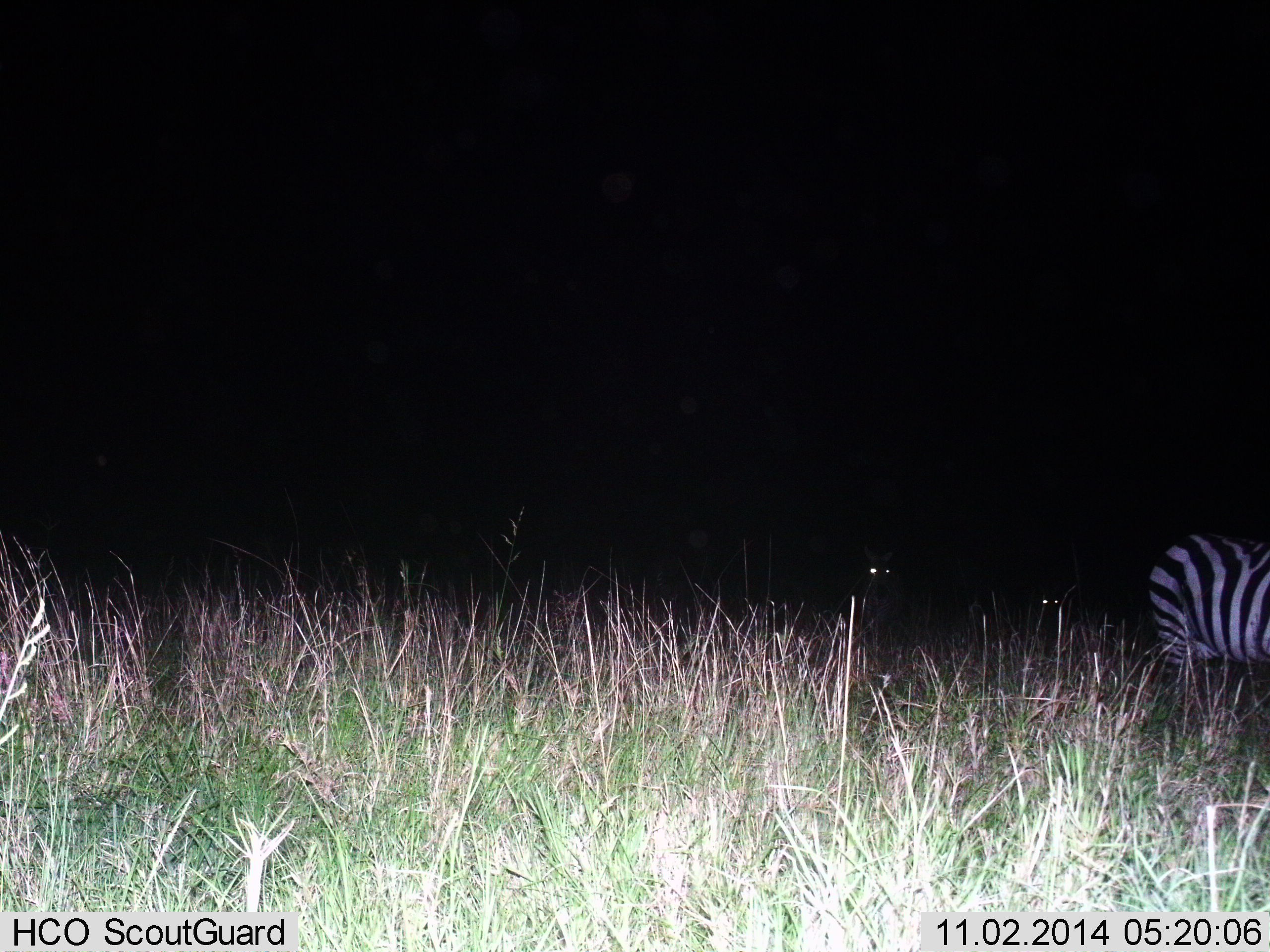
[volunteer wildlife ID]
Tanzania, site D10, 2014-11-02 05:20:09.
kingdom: Animalia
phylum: Chordata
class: Mammalia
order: Perissodactyla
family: Equidae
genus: Equus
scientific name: Equus quagga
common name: plains zebra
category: zebra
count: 3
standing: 60%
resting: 0%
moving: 20%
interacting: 10%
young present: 0%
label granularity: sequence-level